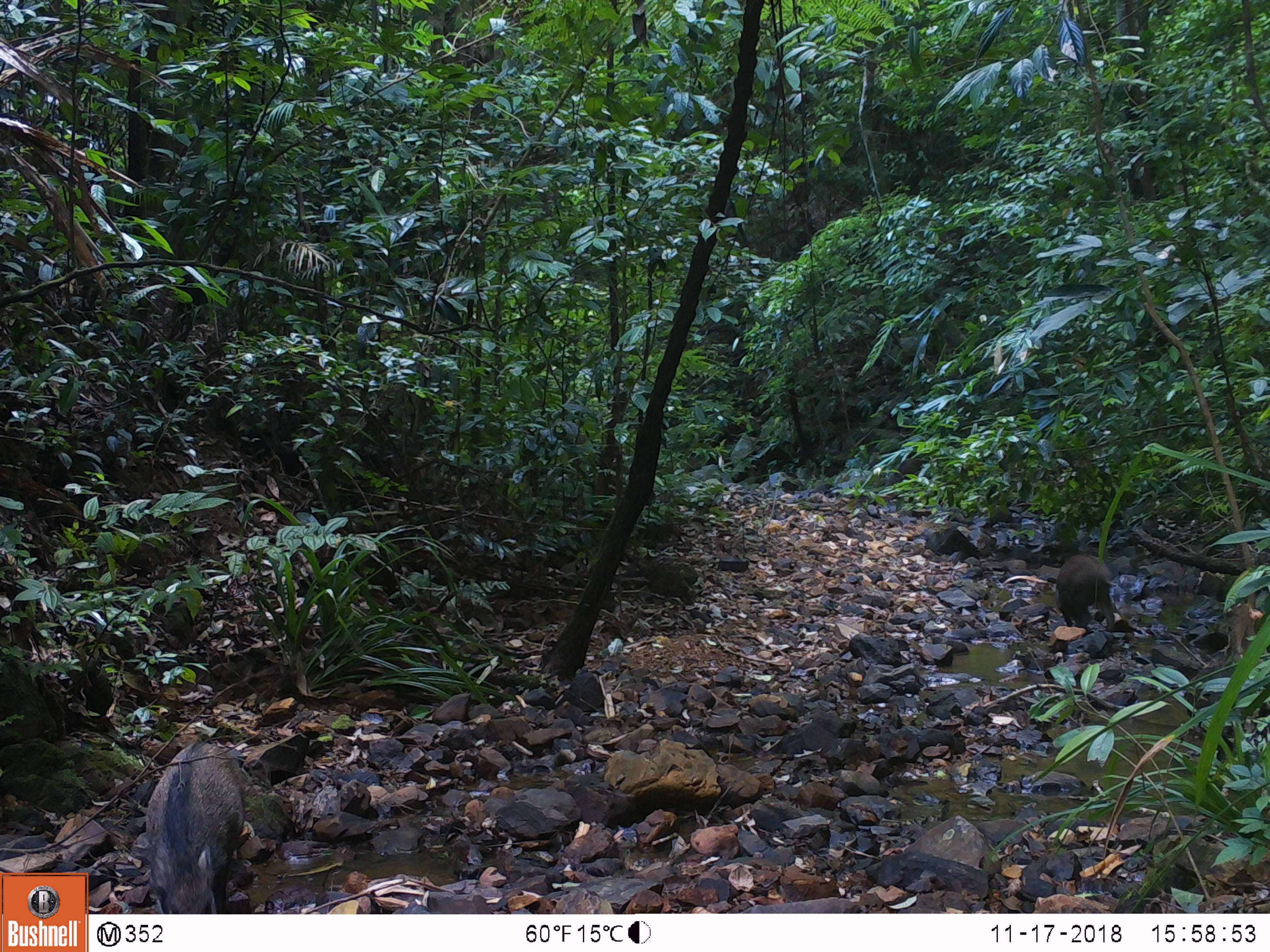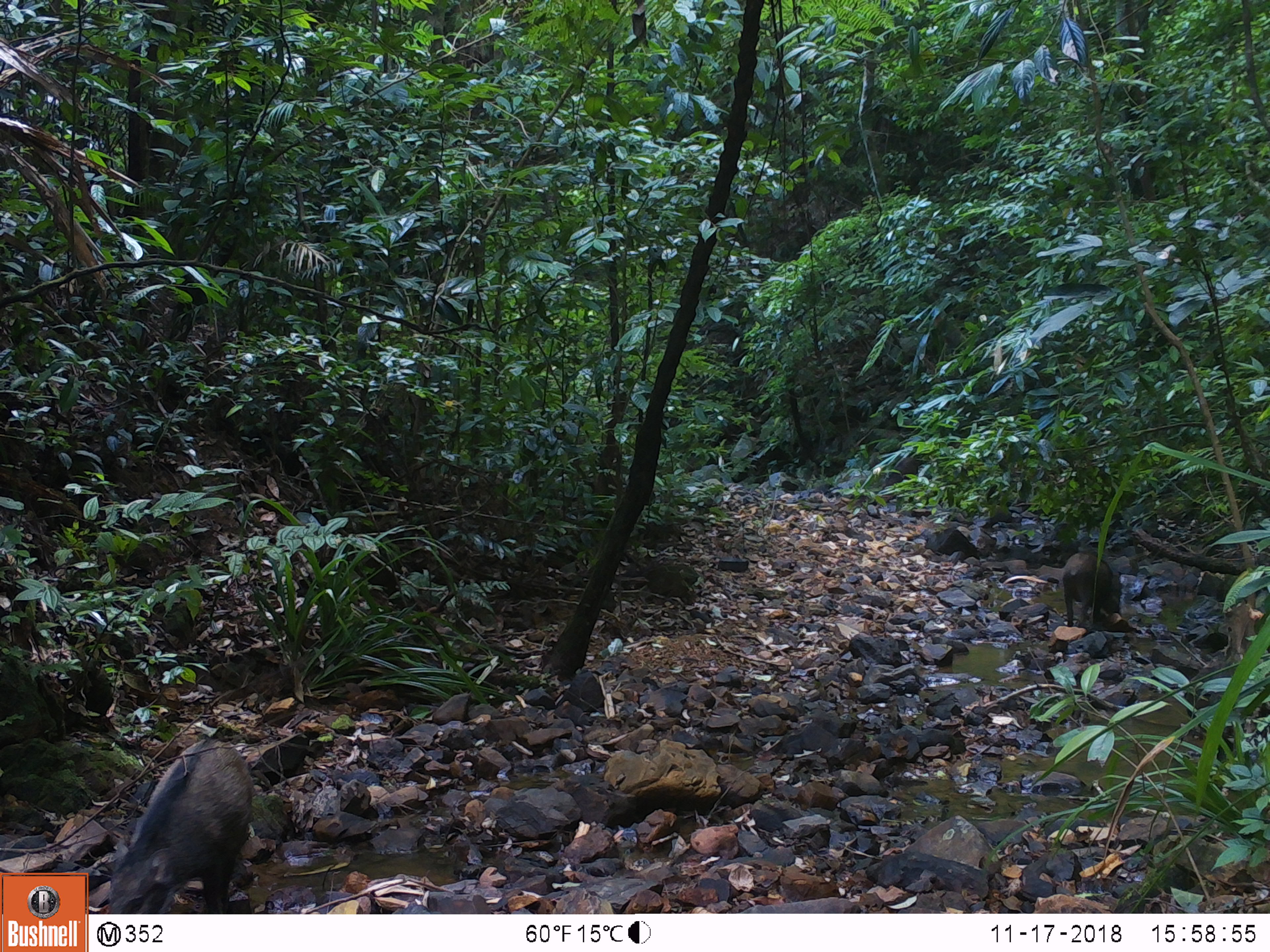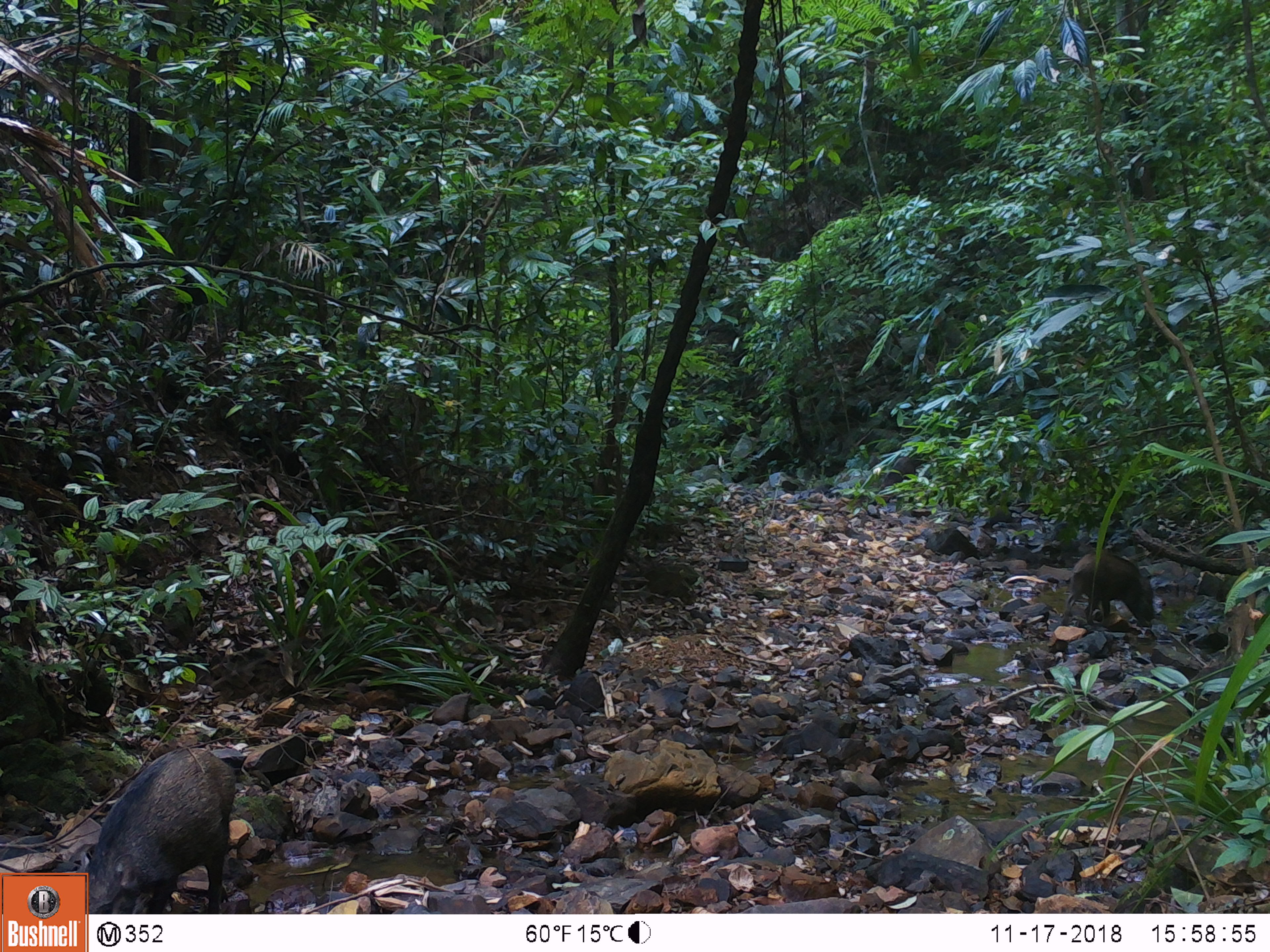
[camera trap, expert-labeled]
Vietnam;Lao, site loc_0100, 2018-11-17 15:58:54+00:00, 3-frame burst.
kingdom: Animalia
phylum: Chordata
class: Mammalia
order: Artiodactyla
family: Suidae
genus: Sus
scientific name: Sus scrofa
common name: eurasian wild pig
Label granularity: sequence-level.